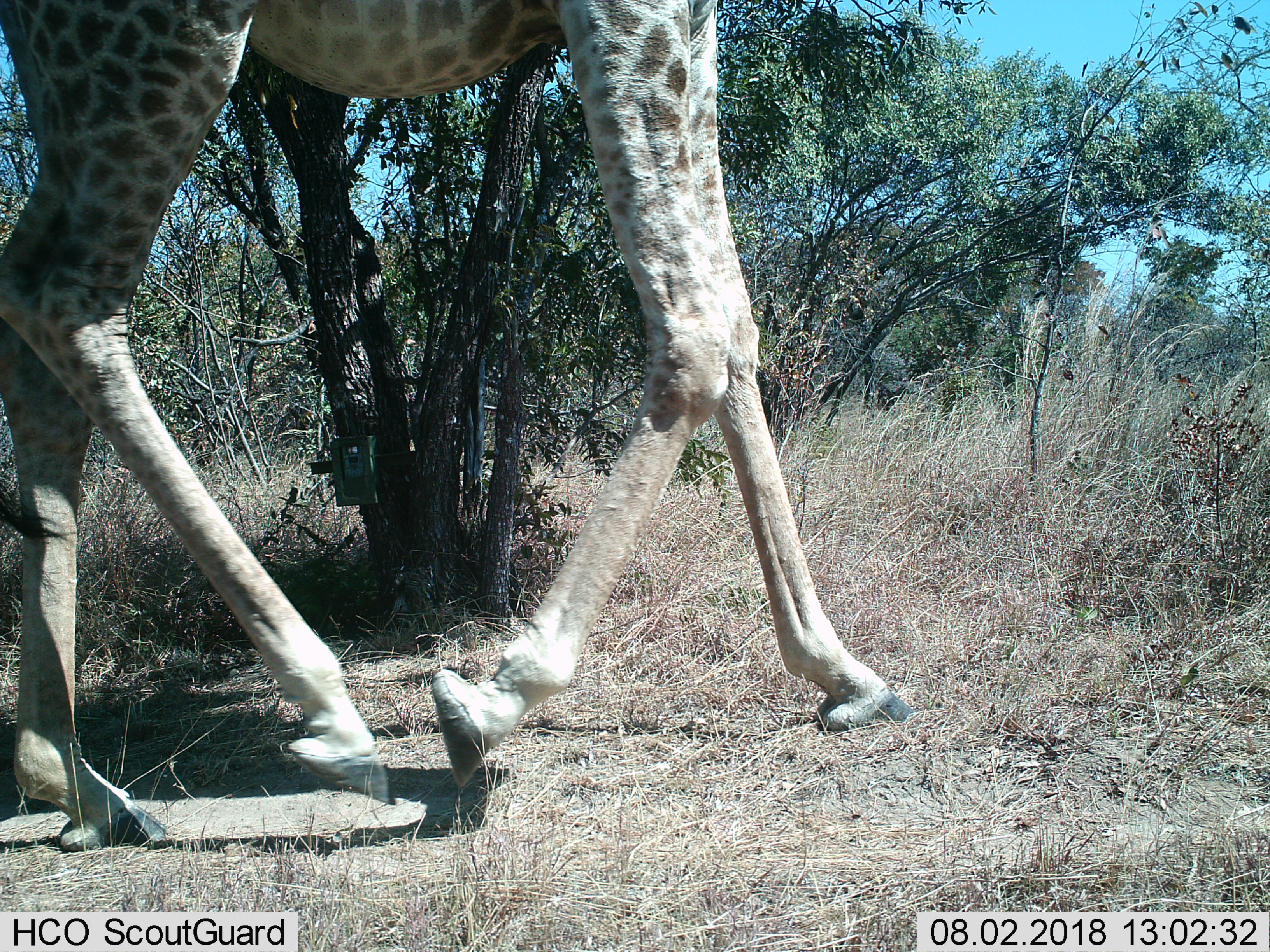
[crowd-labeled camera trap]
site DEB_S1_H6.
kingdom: Animalia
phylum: Chordata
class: Mammalia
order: Artiodactyla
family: Giraffidae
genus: Giraffa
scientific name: Giraffa camelopardalis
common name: giraffe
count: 1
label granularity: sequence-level